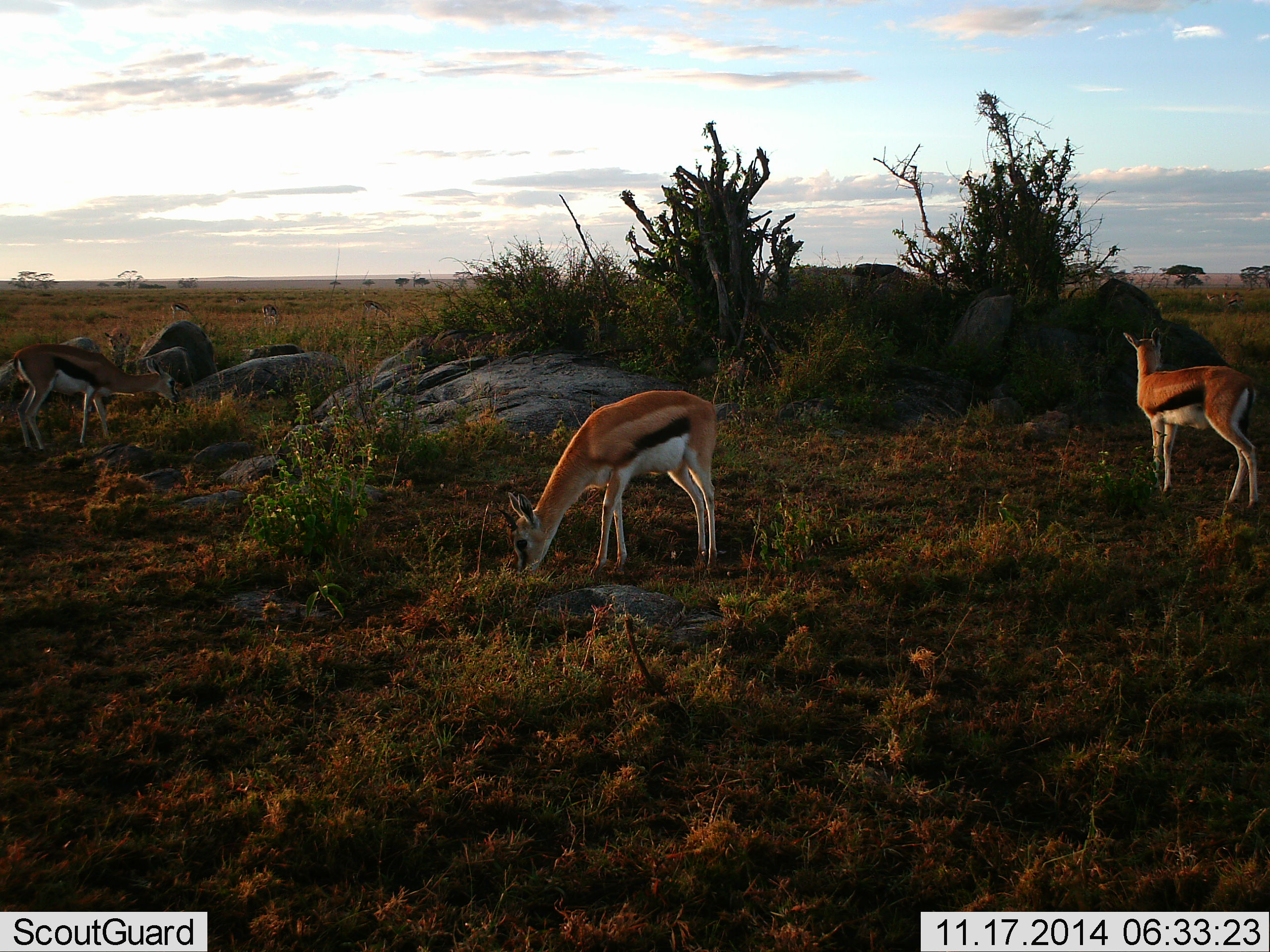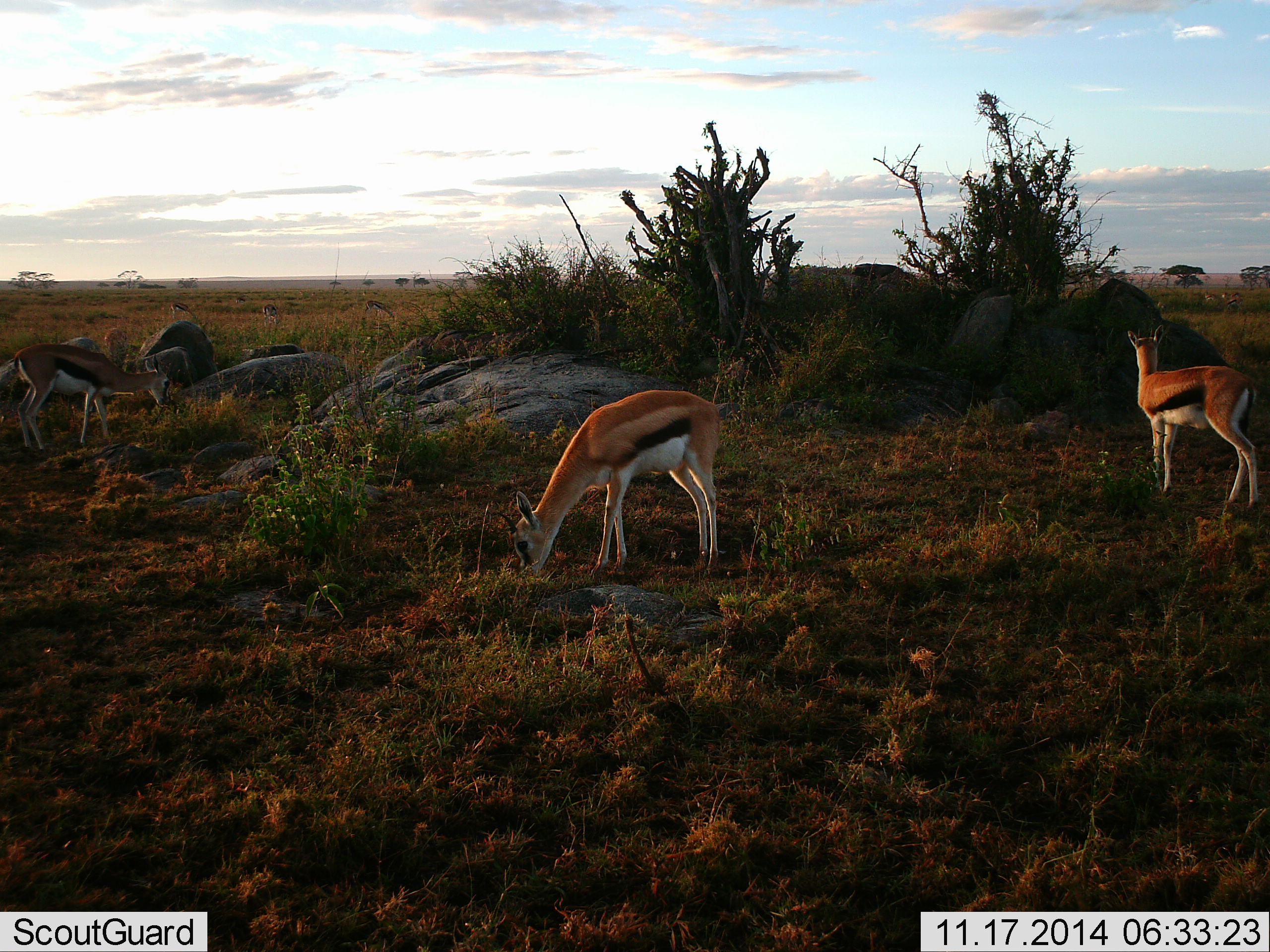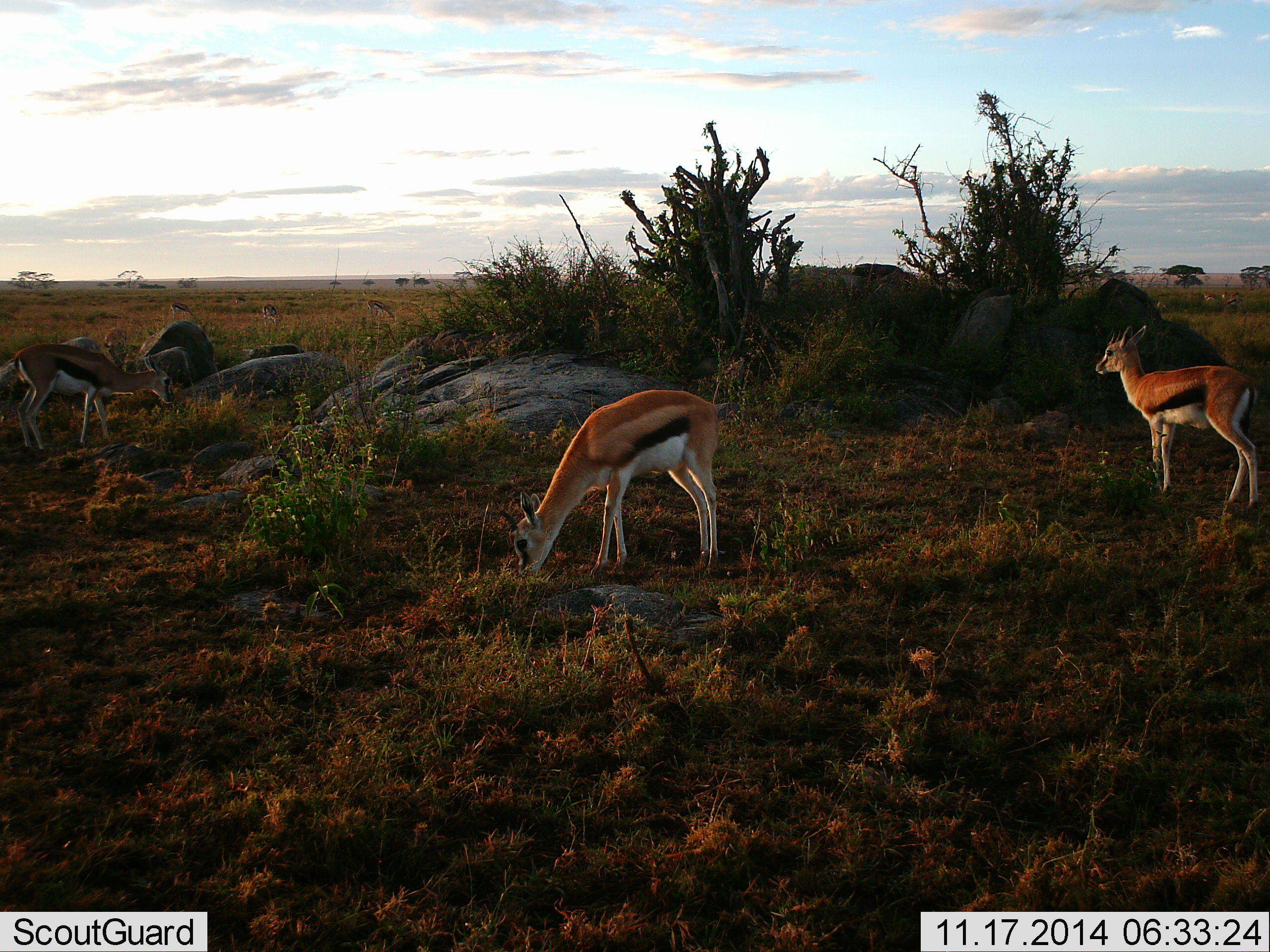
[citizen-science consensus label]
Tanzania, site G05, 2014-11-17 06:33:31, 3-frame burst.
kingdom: Animalia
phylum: Chordata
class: Mammalia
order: Artiodactyla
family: Bovidae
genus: Eudorcas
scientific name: Eudorcas thomsonii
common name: thomson's gazelle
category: gazellethomsons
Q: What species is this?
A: Gazellethomsons (thomson's gazelle) (Eudorcas thomsonii).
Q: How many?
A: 3.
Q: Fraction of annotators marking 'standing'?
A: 80%.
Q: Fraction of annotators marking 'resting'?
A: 0%.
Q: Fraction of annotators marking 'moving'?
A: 20%.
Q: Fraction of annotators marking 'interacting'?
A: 0%.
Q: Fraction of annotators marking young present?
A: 0%.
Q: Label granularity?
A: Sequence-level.